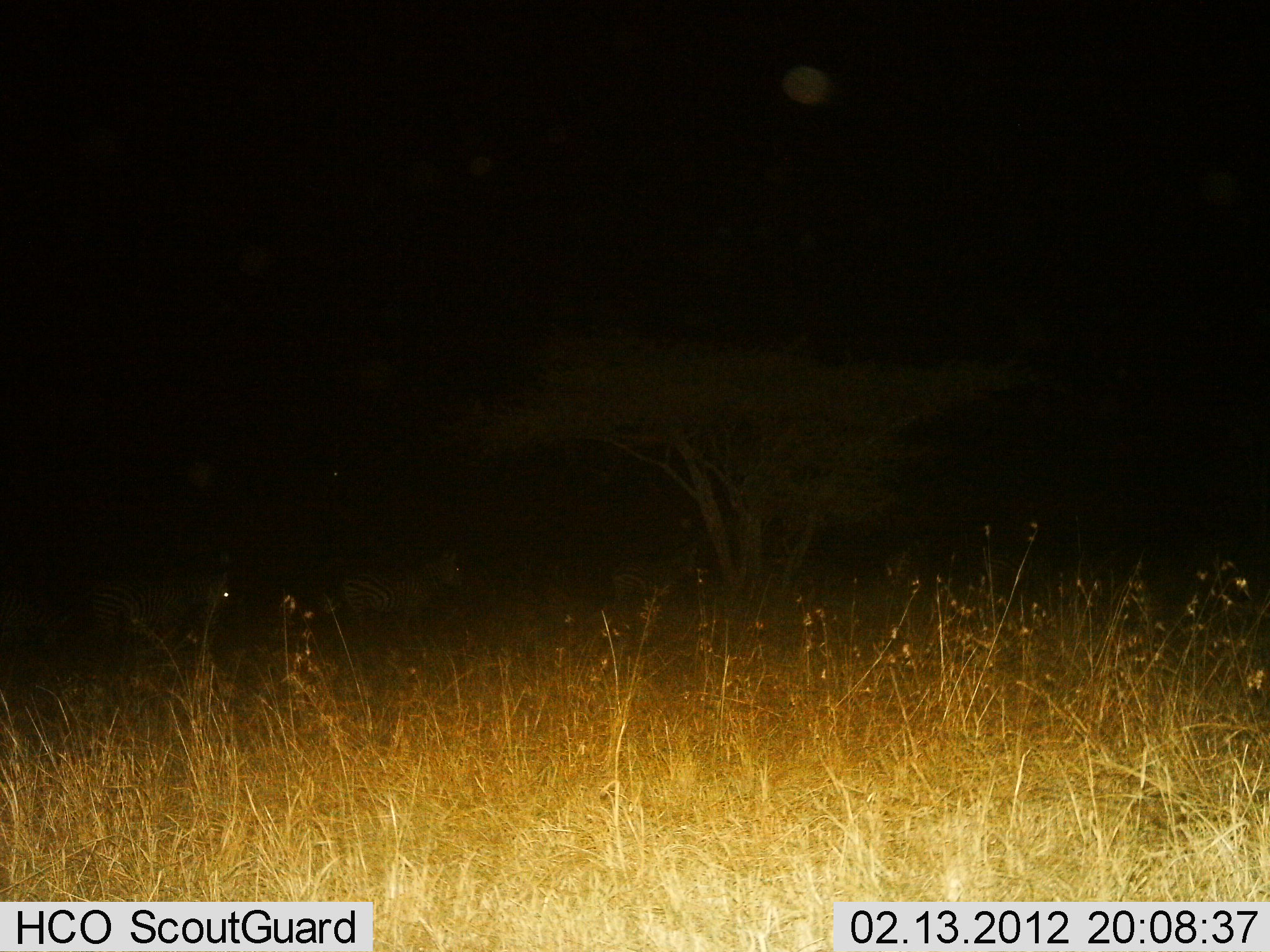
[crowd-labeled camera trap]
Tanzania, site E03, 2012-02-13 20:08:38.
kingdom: Animalia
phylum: Chordata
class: Mammalia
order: Perissodactyla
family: Equidae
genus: Equus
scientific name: Equus quagga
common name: plains zebra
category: zebra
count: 3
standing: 43%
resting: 0%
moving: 64%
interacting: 0%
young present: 0%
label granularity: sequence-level